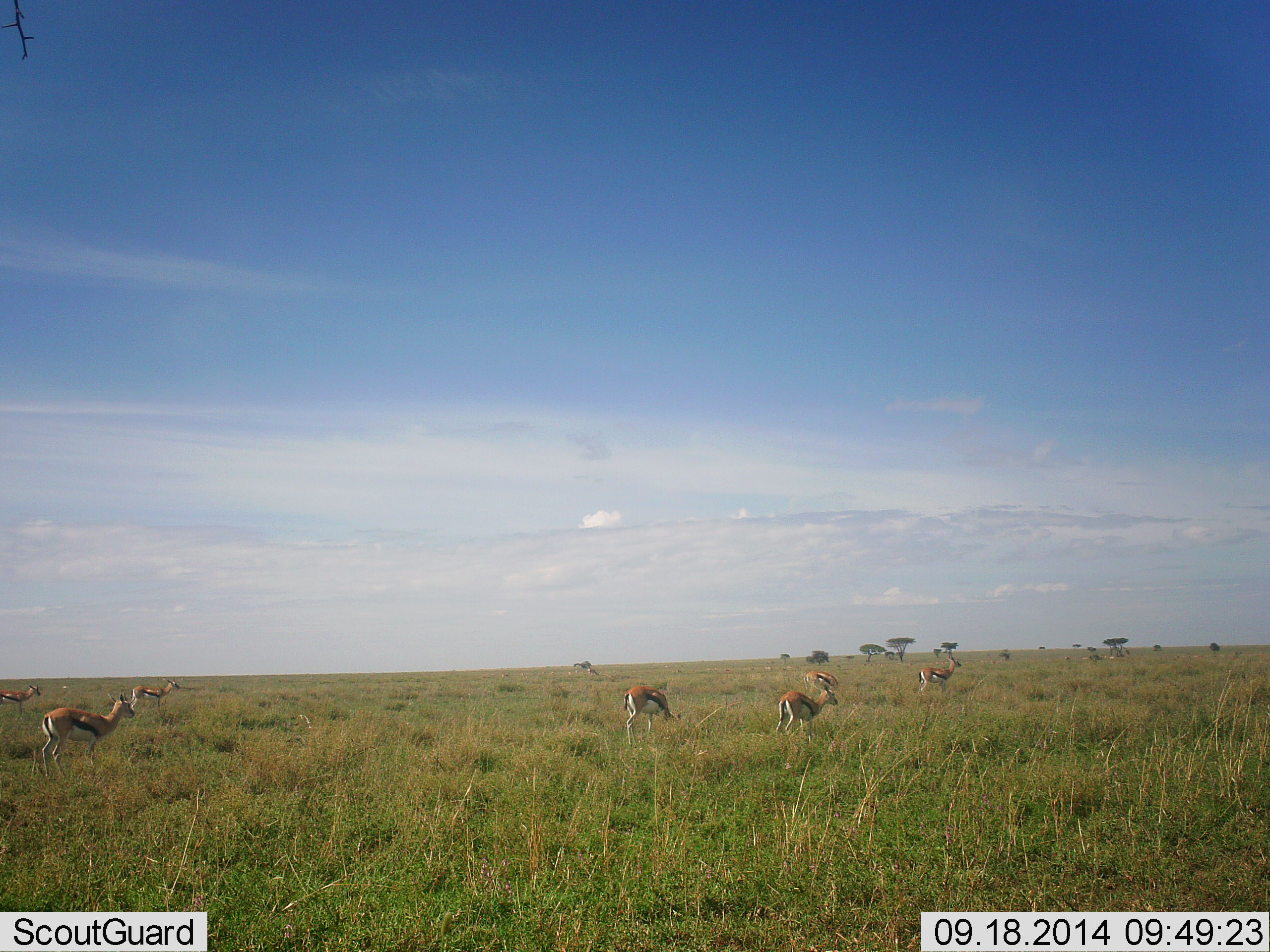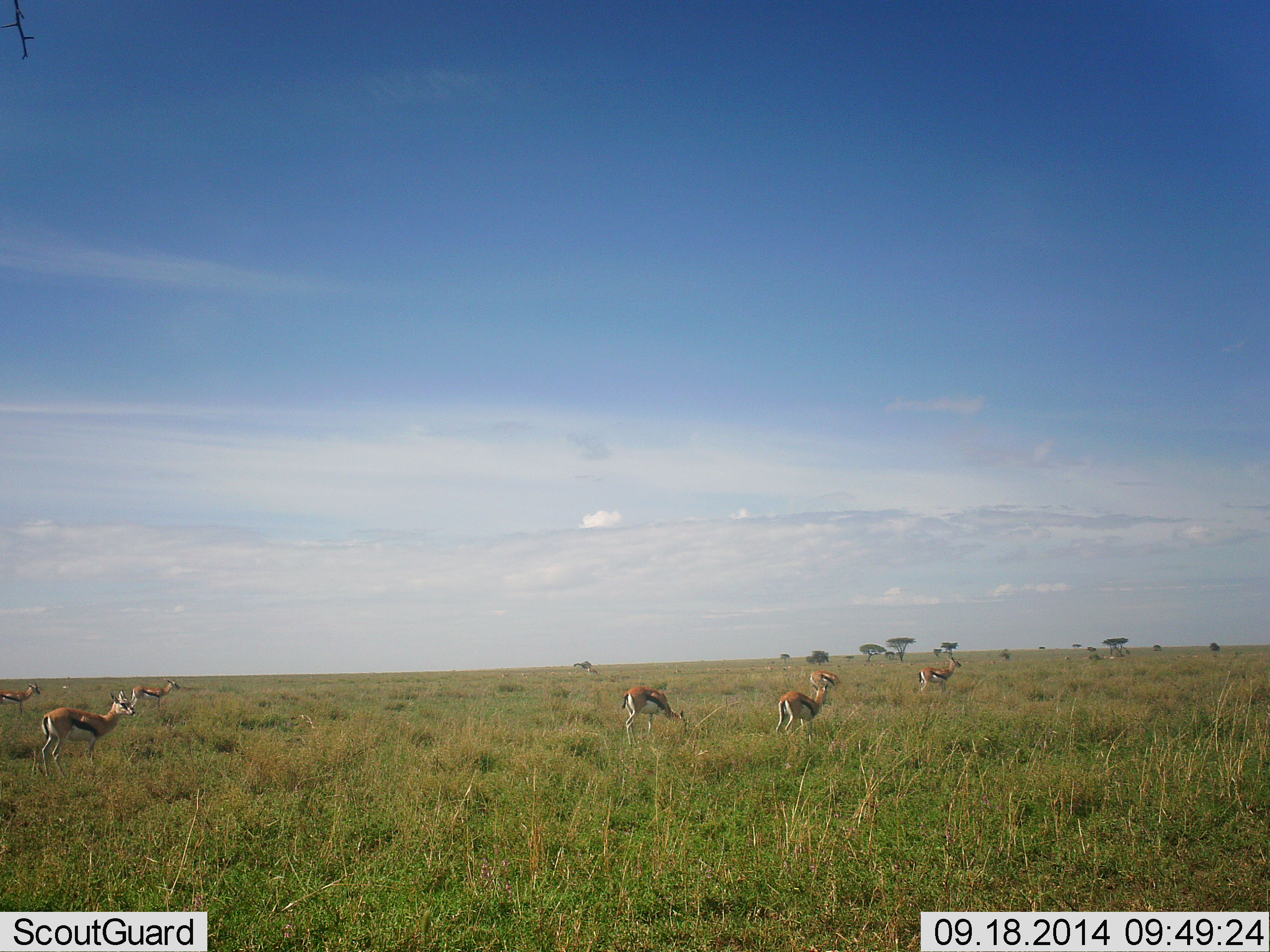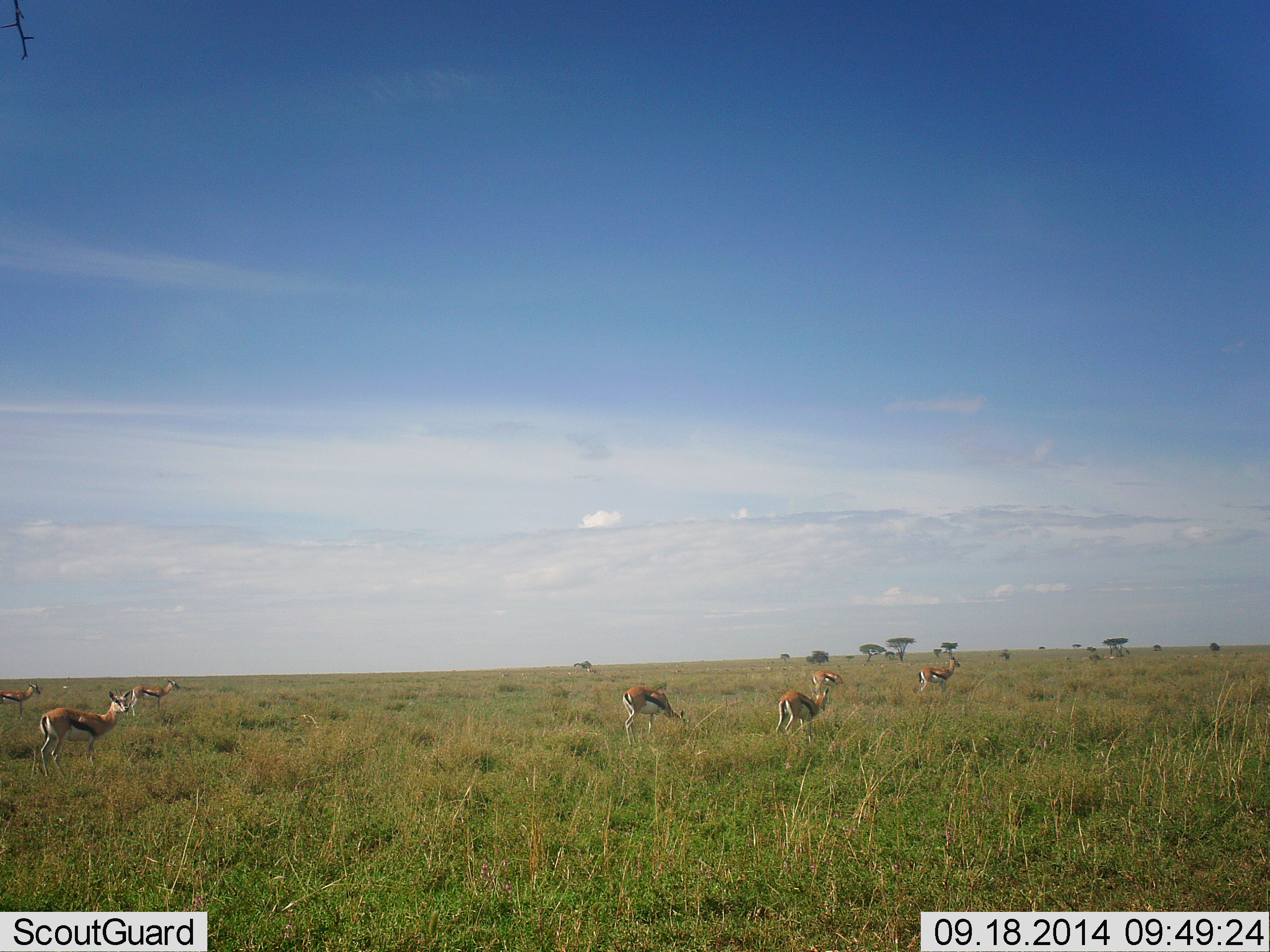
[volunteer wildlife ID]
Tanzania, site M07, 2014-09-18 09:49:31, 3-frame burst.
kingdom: Animalia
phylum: Chordata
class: Mammalia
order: Artiodactyla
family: Bovidae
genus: Eudorcas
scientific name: Eudorcas thomsonii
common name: thomson's gazelle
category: gazellethomsons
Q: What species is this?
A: Gazellethomsons (thomson's gazelle) (Eudorcas thomsonii).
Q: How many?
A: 7.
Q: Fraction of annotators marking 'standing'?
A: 100%.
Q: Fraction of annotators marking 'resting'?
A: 0%.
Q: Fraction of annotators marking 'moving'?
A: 30%.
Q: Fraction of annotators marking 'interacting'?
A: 10%.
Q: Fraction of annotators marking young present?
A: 0%.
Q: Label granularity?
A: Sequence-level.